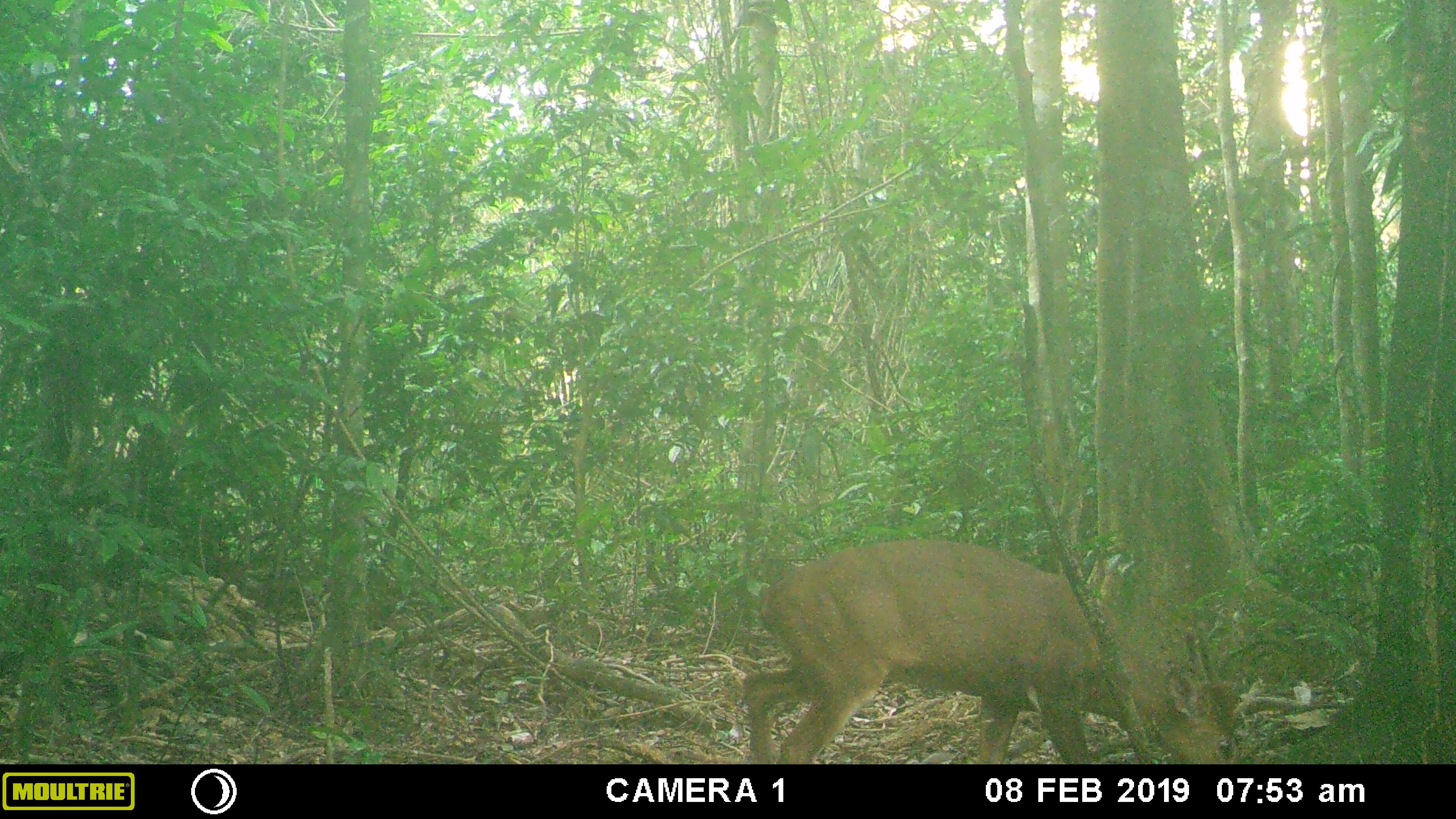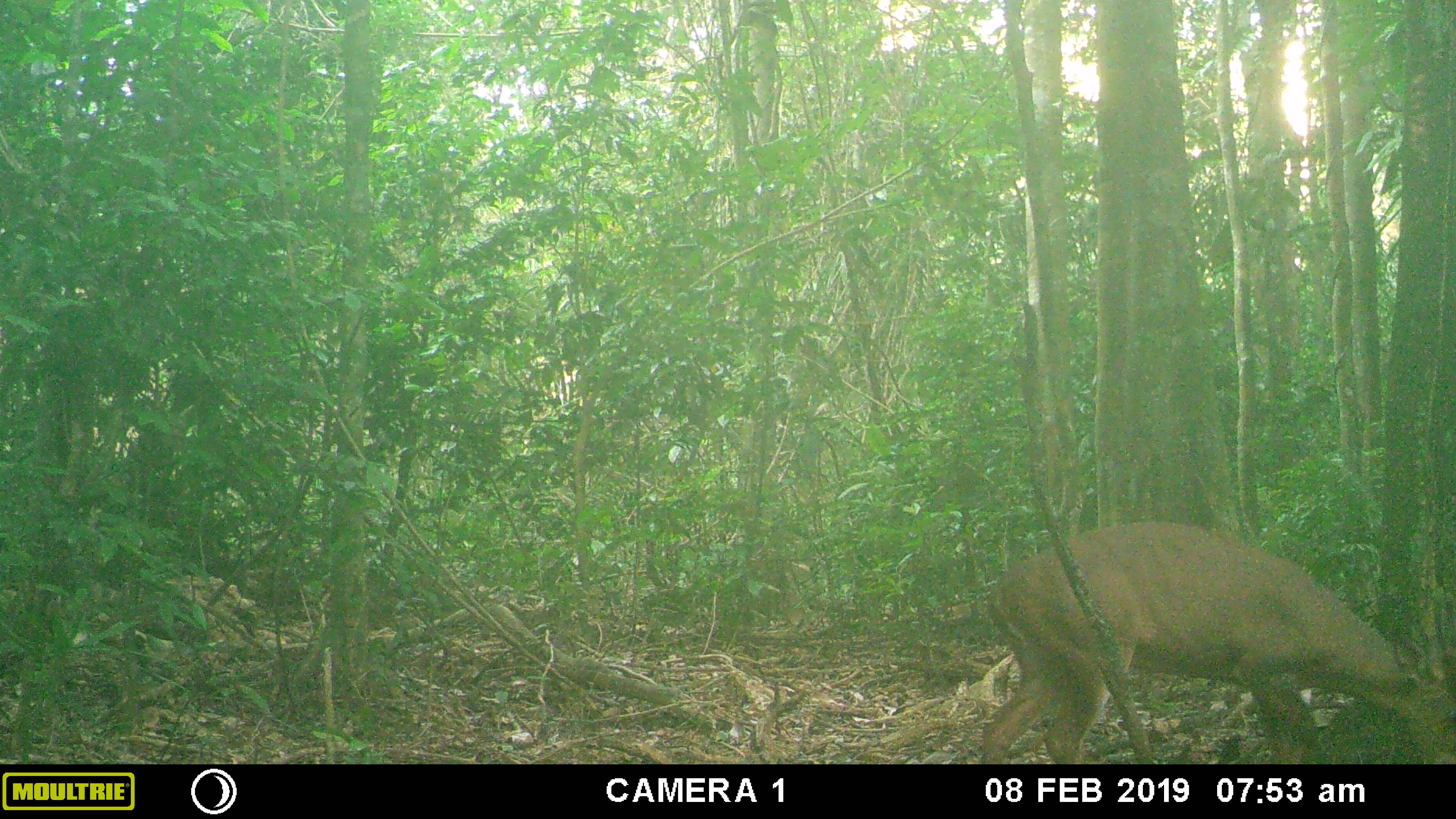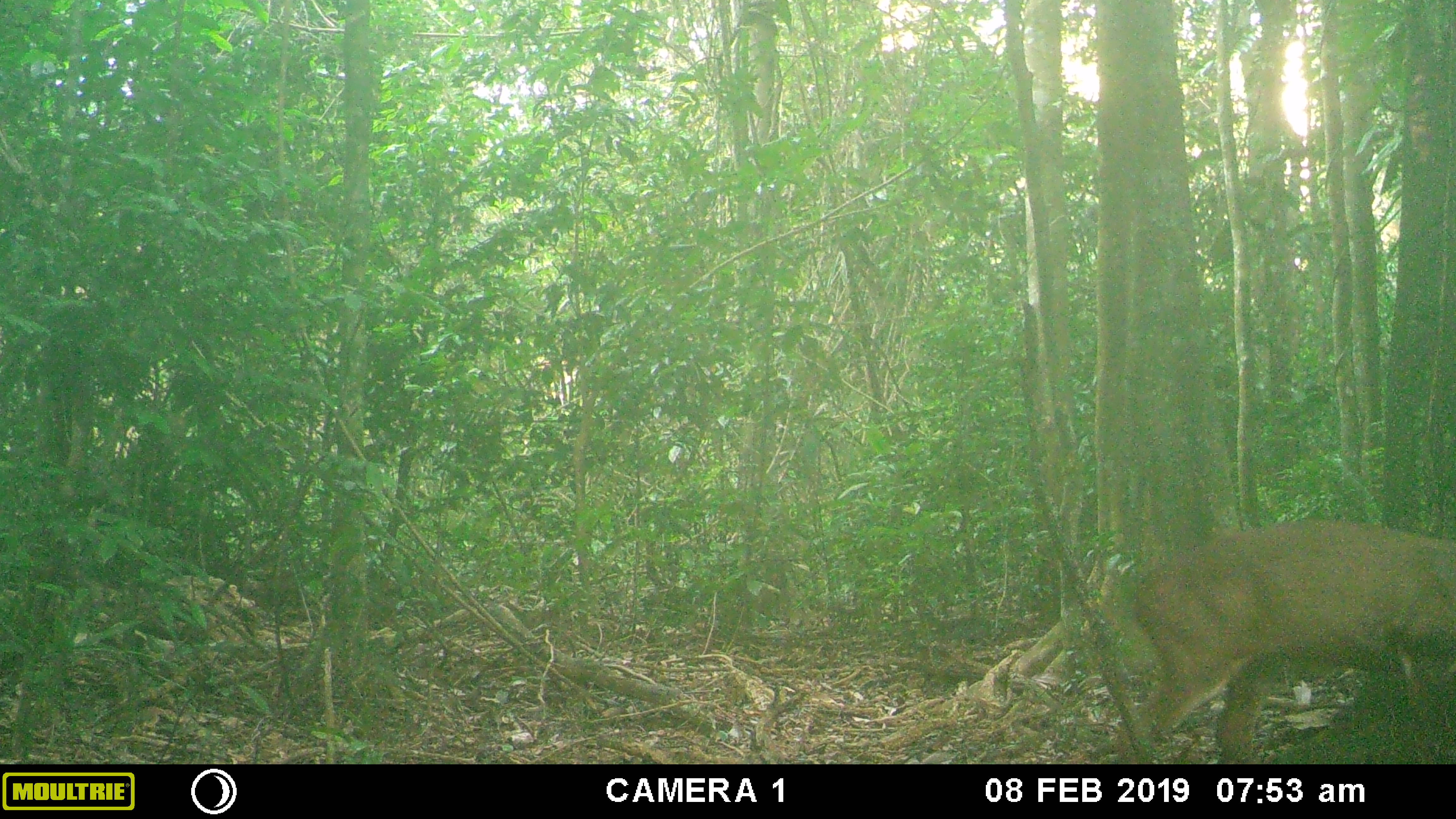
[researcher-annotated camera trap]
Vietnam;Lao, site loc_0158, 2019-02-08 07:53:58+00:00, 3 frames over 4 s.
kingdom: Animalia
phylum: Chordata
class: Mammalia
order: Artiodactyla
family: Cervidae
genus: Muntiacus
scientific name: Muntiacus vuquangensis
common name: large-antlered muntjac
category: large antlered muntjac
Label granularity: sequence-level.